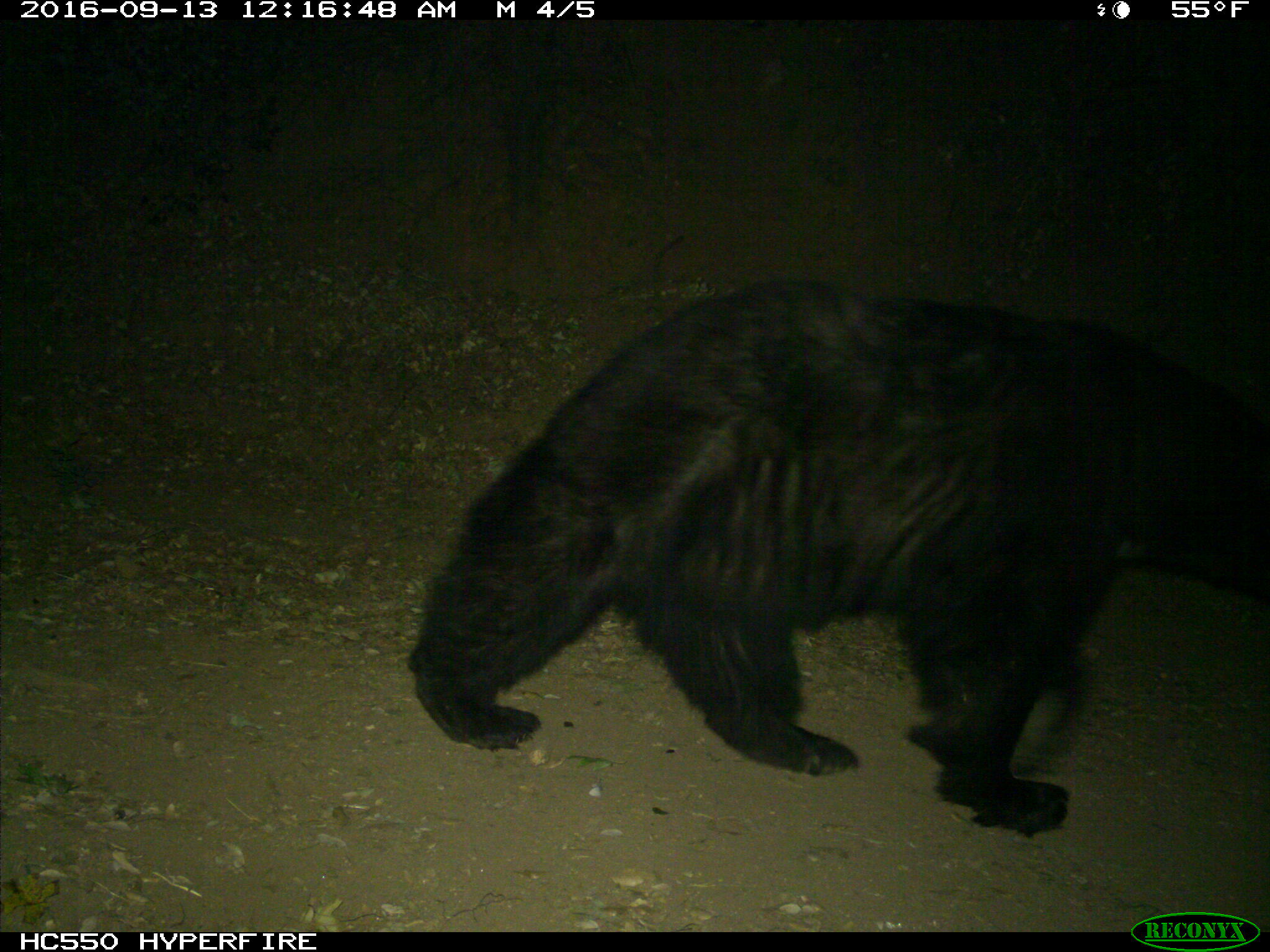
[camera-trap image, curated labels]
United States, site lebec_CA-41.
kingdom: Animalia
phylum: Chordata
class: Mammalia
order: Carnivora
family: Ursidae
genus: Ursus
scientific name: Ursus americanus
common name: american black bear